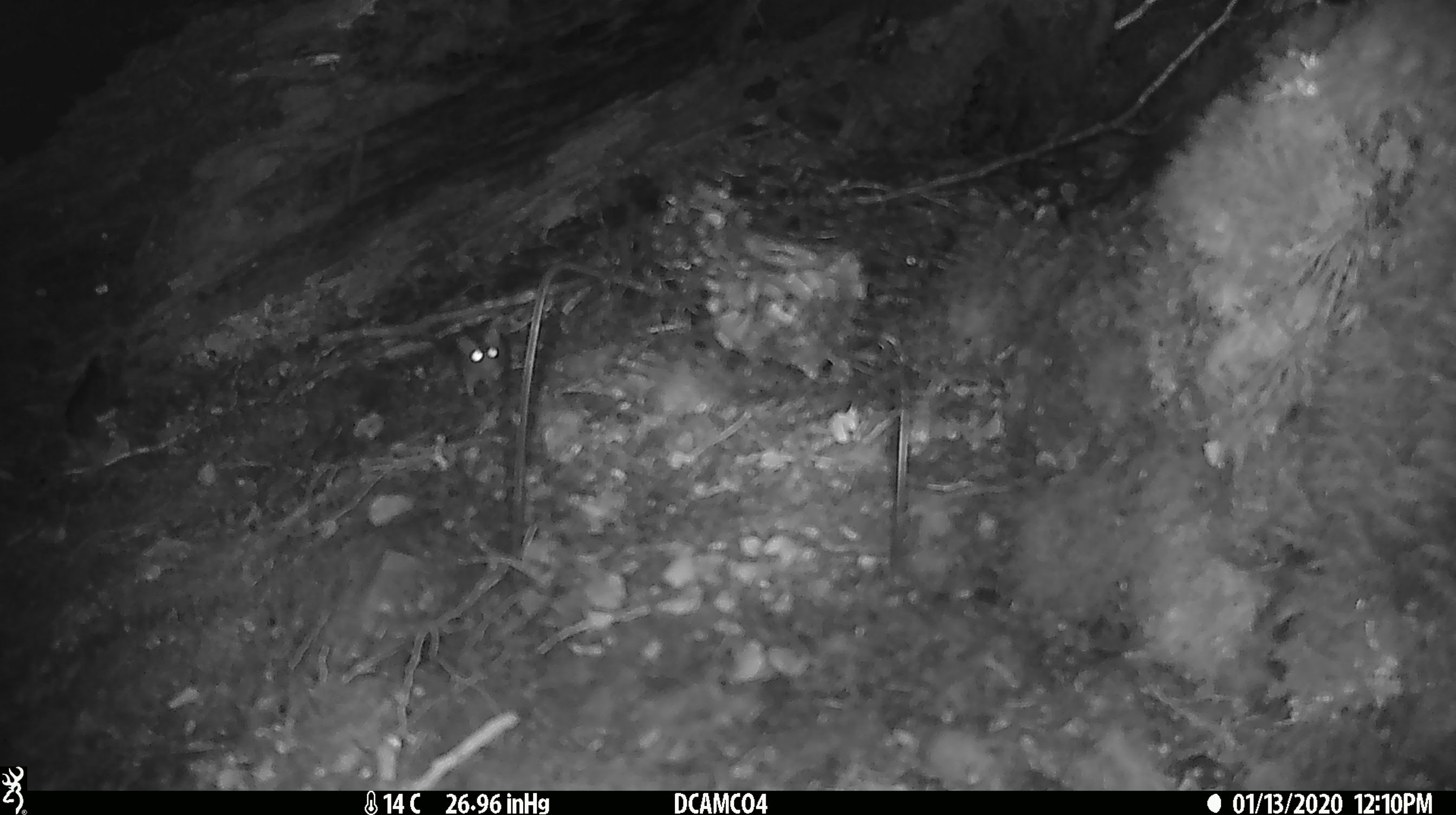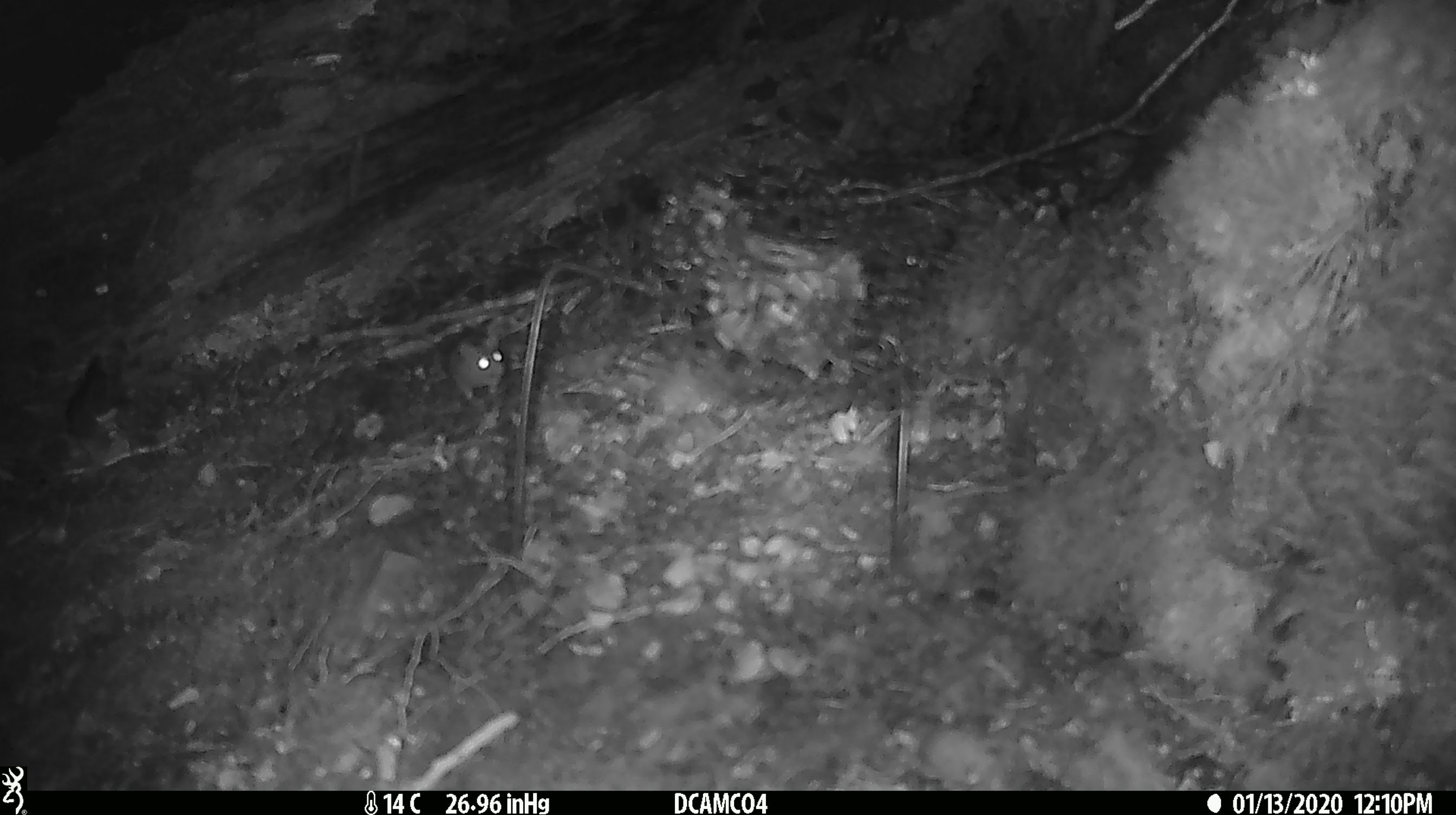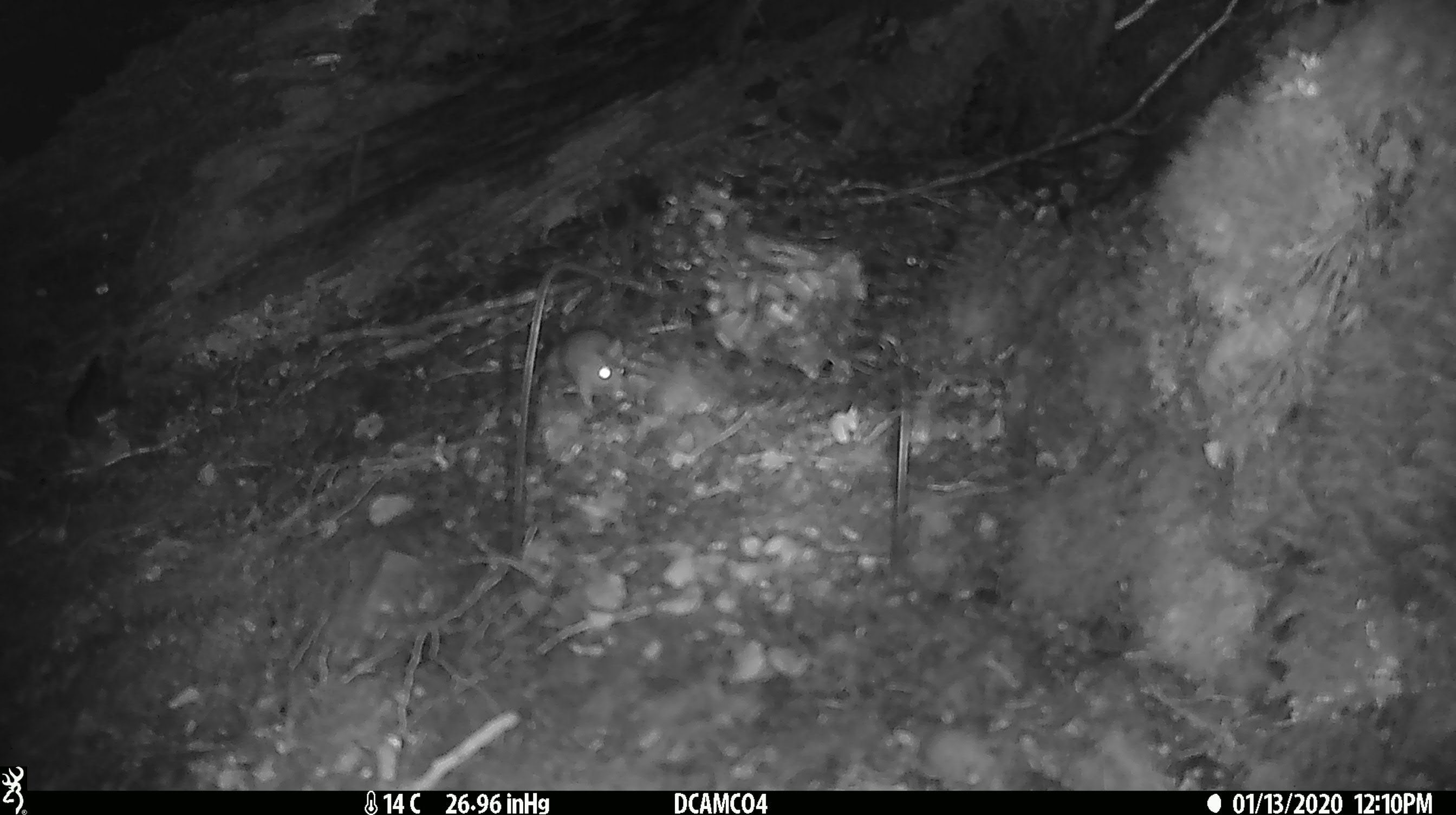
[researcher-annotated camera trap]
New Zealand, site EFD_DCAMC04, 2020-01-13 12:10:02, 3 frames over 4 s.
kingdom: Animalia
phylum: Chordata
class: Mammalia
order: Rodentia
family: Muridae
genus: Mus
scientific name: Mus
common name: mouse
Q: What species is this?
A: Mouse (Mus).